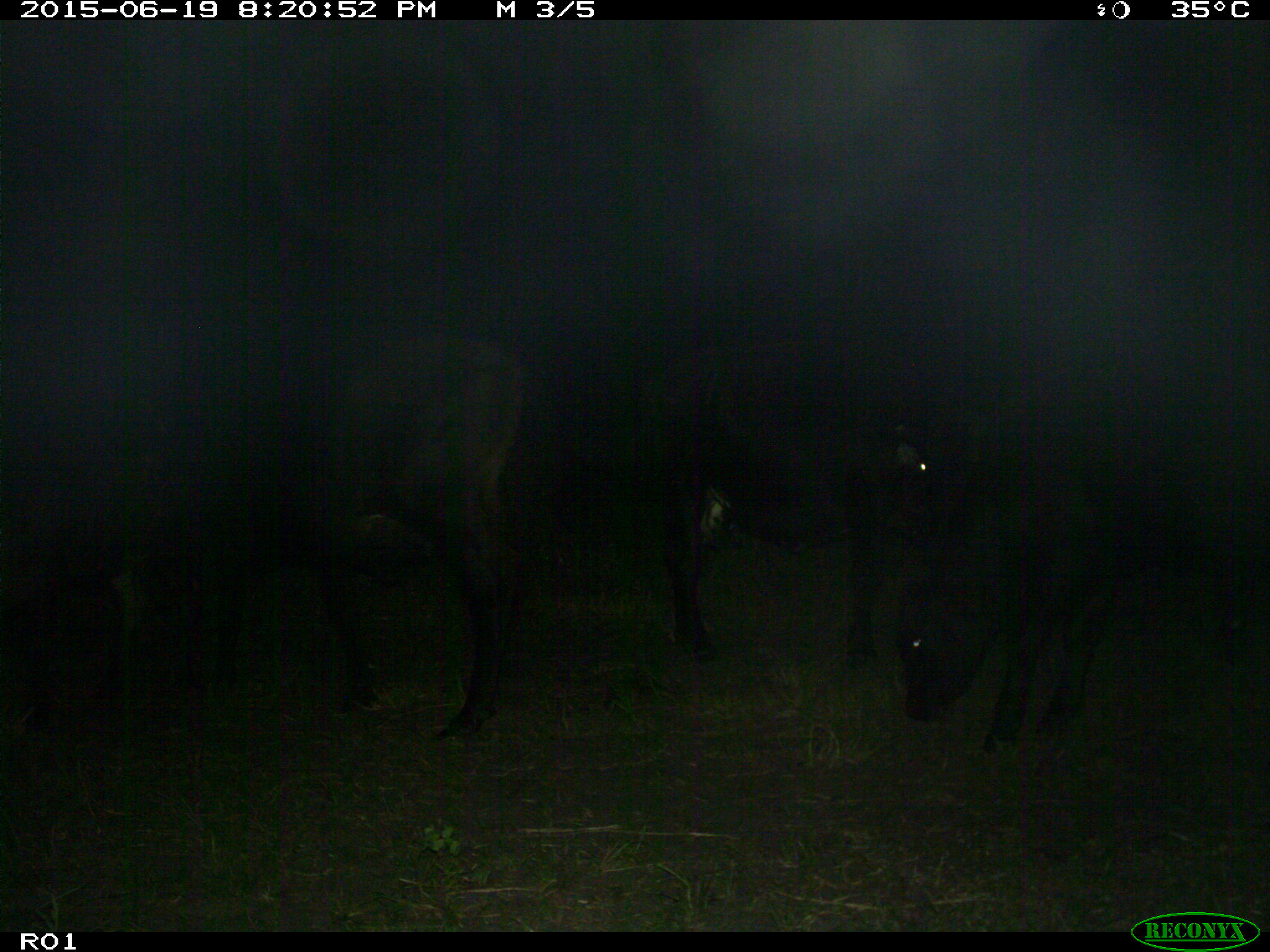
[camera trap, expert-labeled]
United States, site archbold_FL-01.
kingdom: Animalia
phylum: Chordata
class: Mammalia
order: Artiodactyla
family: Bovidae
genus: Bos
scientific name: Bos taurus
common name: domestic cow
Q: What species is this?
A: Bos taurus (domestic cow).